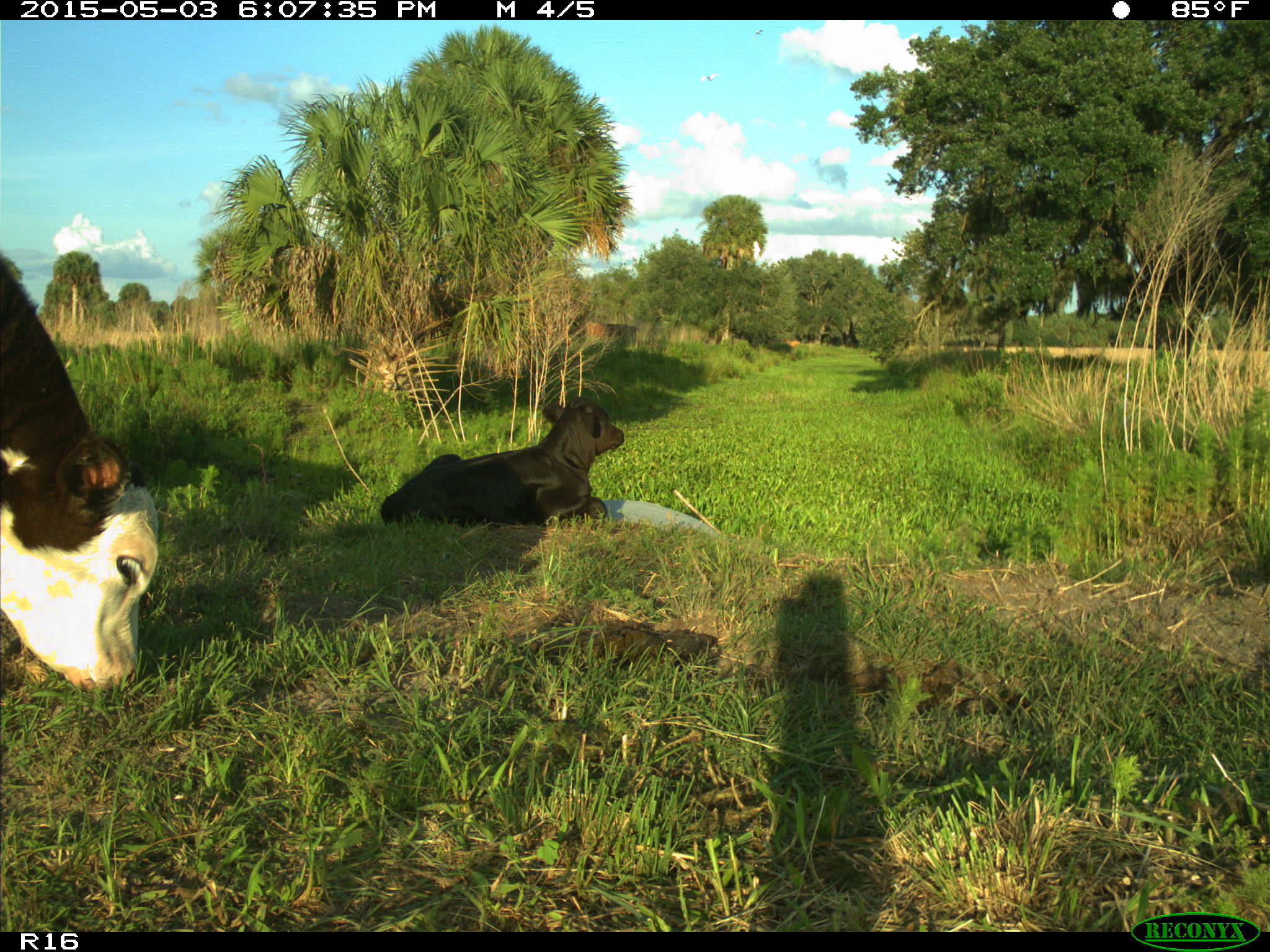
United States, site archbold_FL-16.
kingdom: Animalia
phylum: Chordata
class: Mammalia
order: Artiodactyla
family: Bovidae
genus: Bos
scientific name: Bos taurus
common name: domestic cow